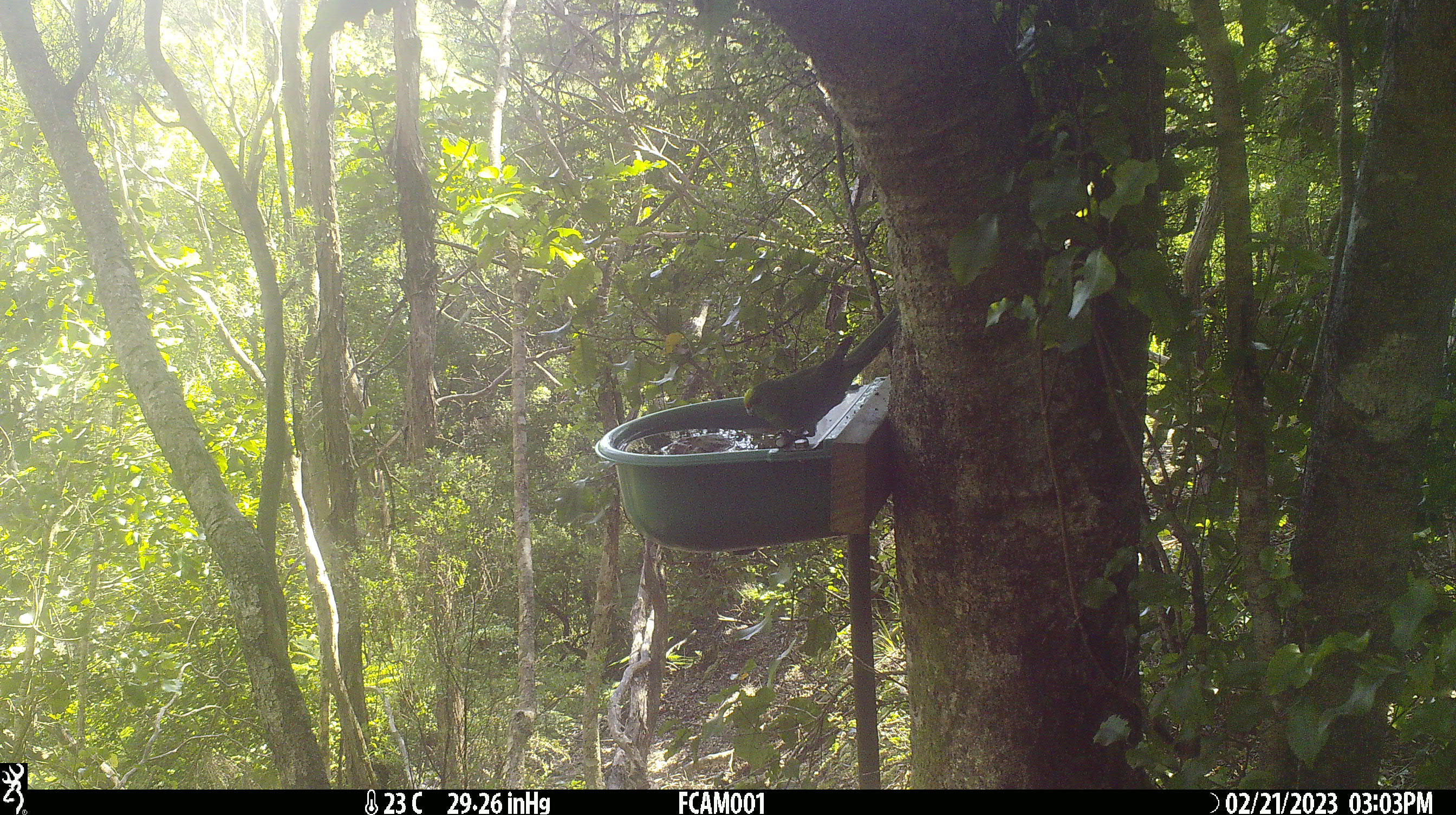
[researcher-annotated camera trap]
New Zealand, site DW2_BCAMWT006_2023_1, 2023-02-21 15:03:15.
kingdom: Animalia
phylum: Chordata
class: Aves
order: Psittaciformes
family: Psittaculidae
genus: Cyanoramphus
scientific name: Cyanoramphus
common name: parakeet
Parakeet (Cyanoramphus).